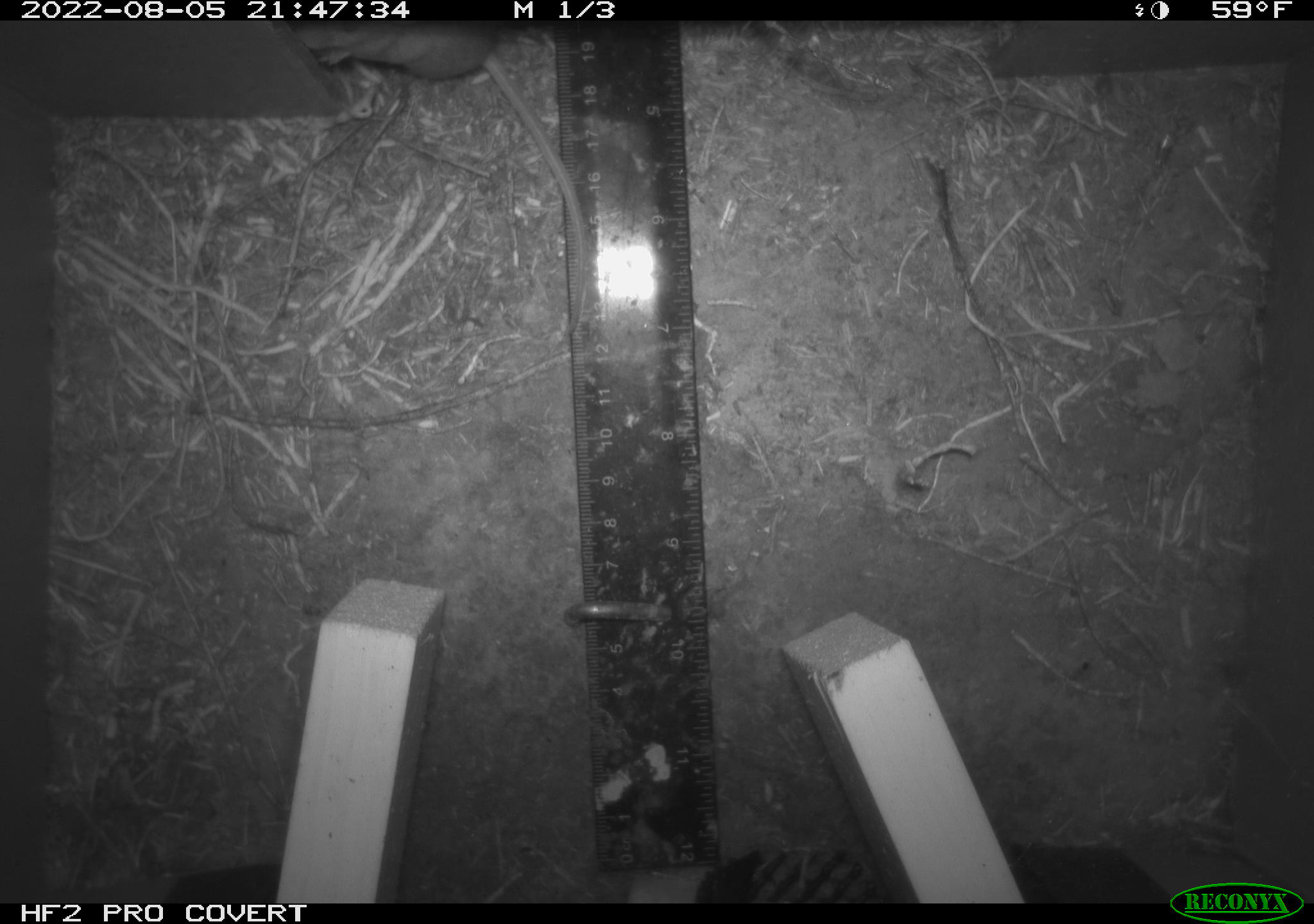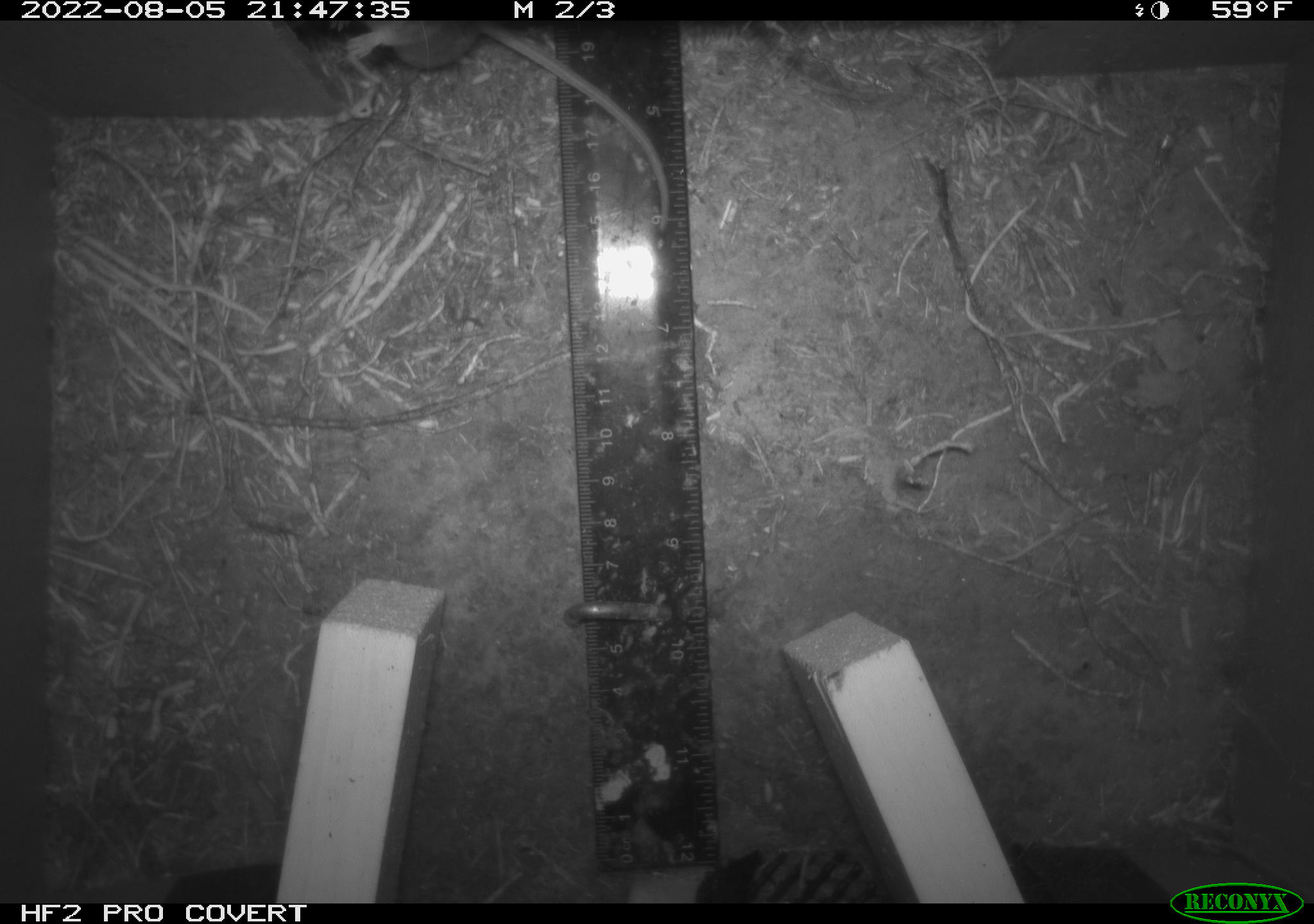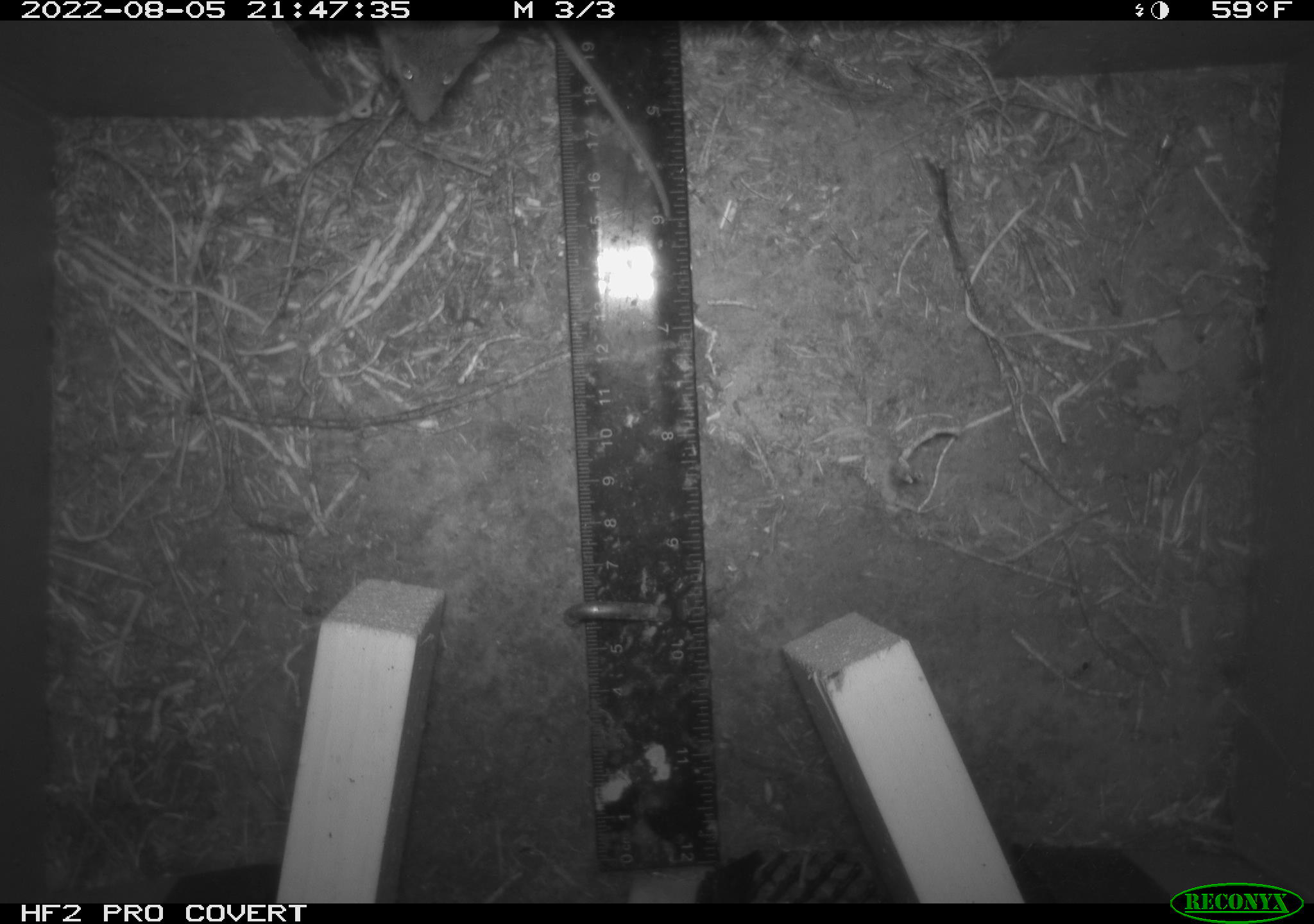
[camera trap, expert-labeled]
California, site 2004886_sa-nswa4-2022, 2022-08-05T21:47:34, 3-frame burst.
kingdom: Animalia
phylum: Chordata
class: Mammalia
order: Rodentia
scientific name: Rodentia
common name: rodent